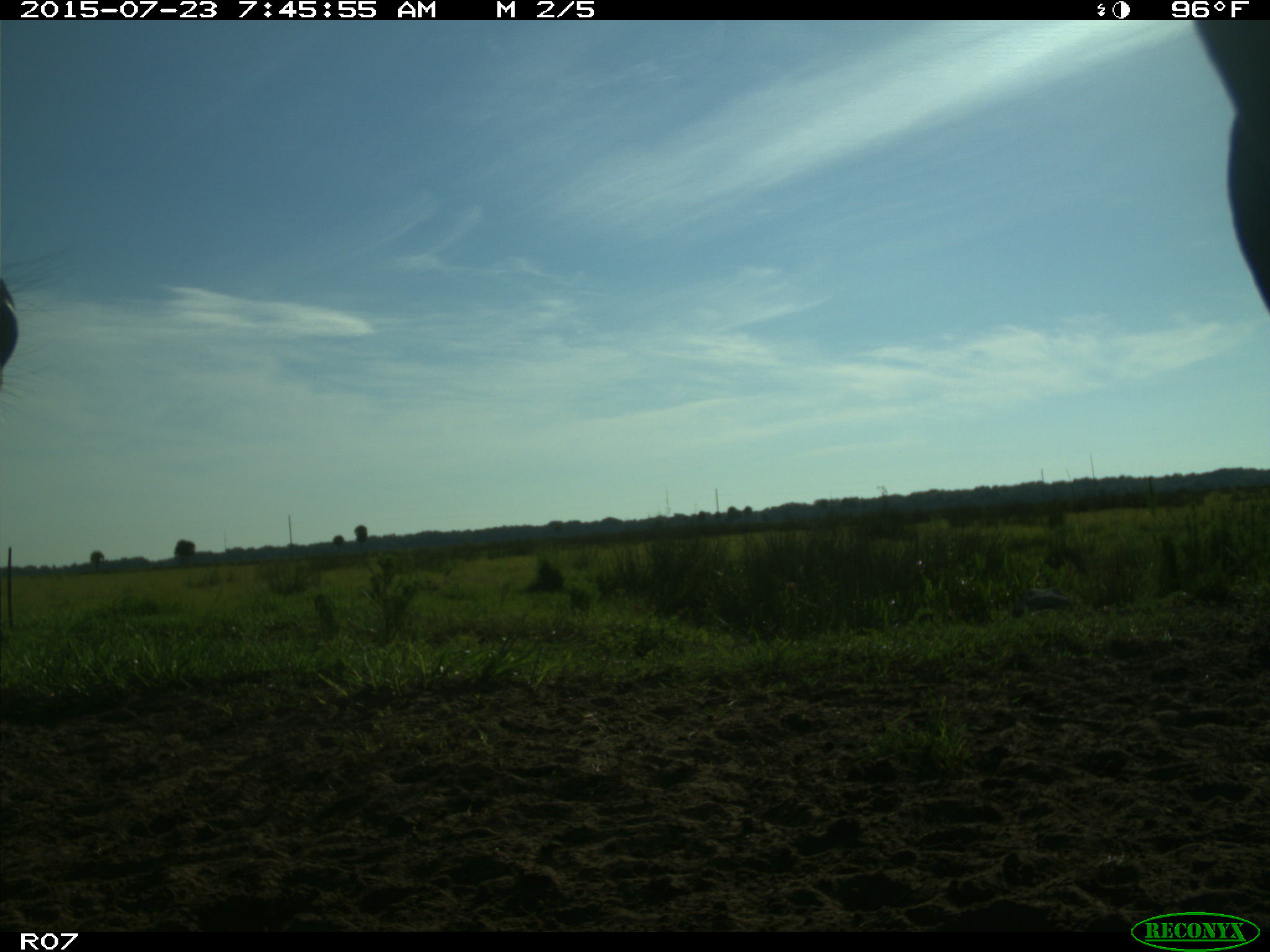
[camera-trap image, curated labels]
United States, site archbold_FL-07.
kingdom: Animalia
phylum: Chordata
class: Mammalia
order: Artiodactyla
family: Bovidae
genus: Bos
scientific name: Bos taurus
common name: domestic cow